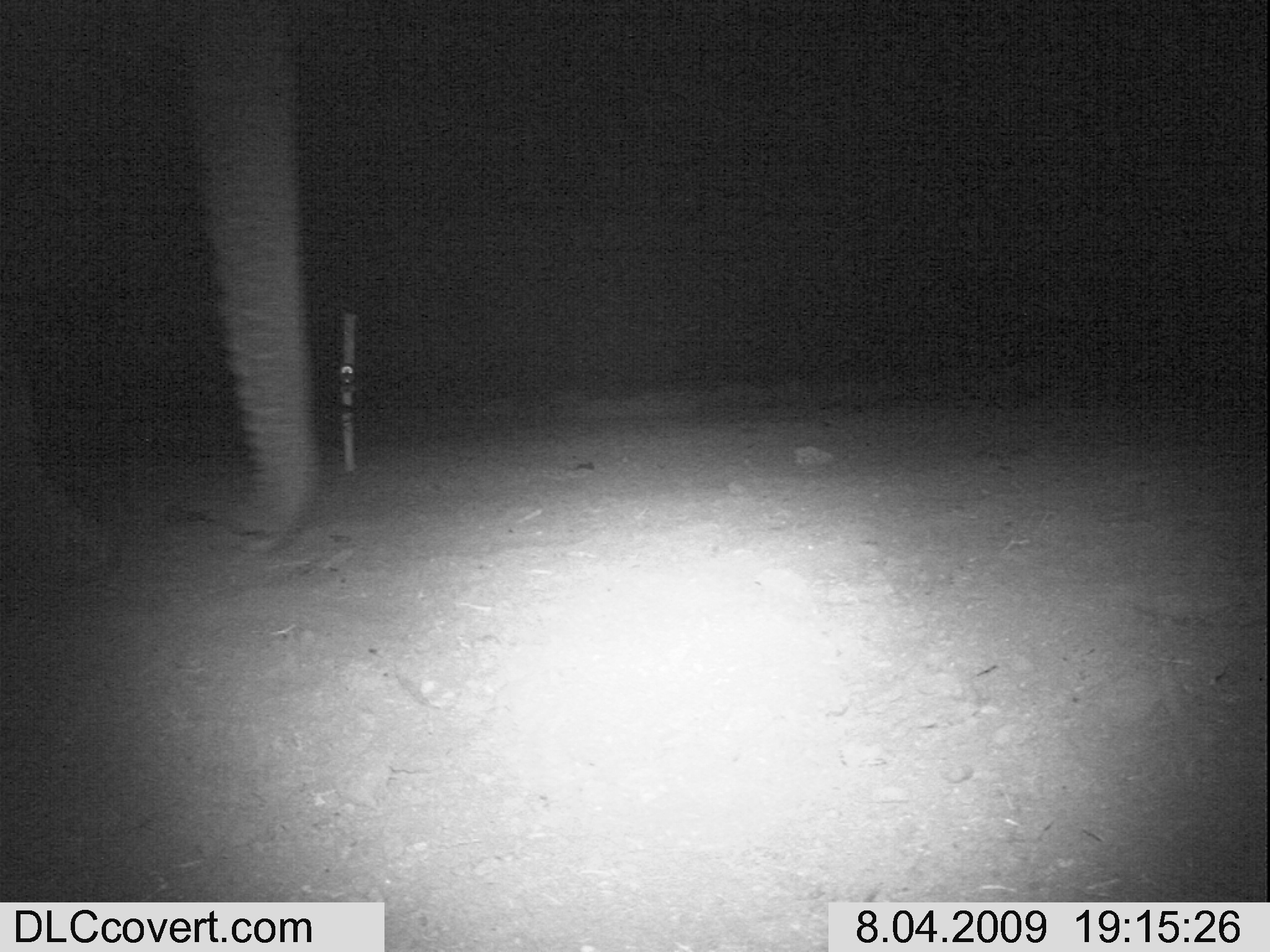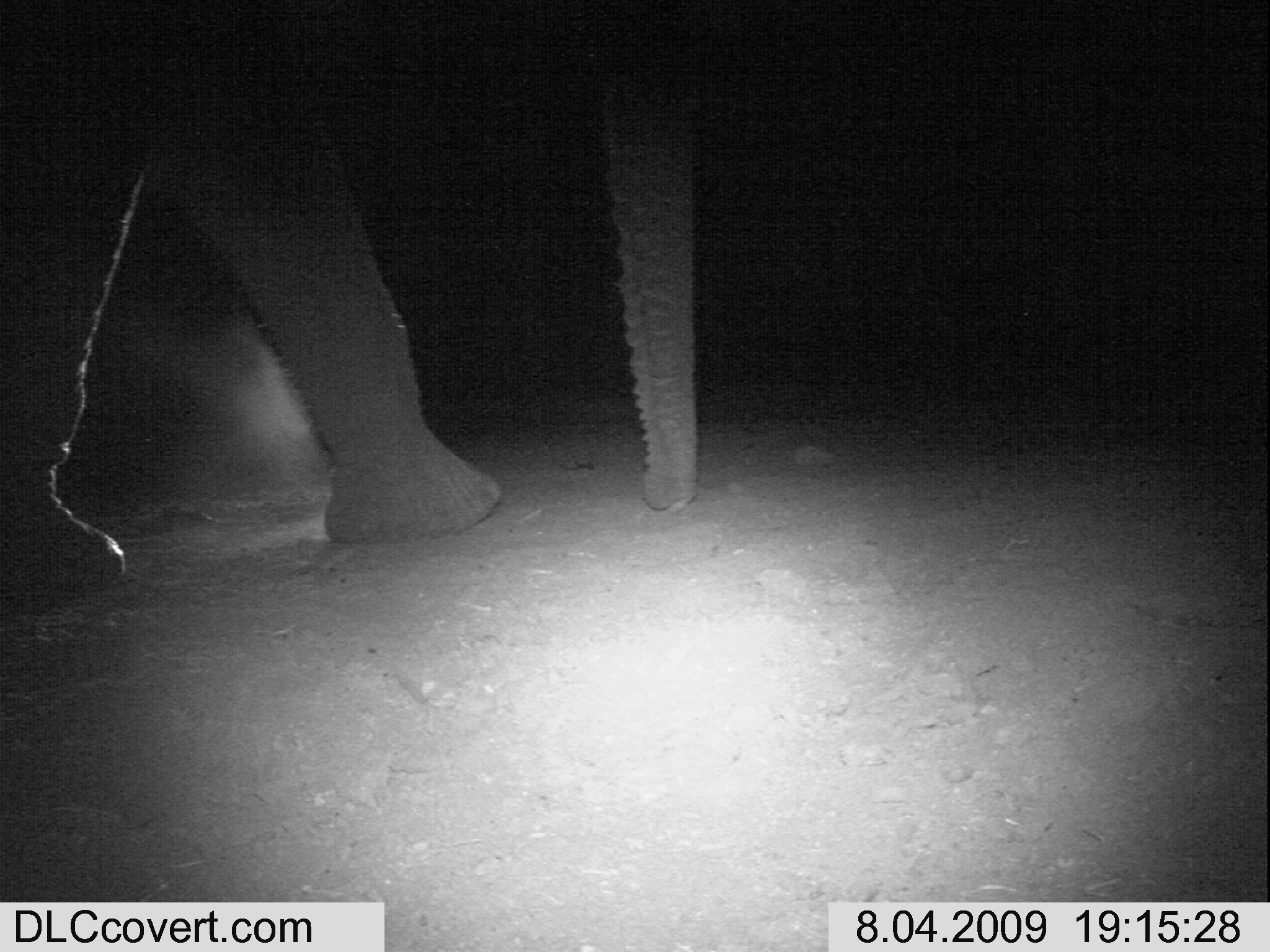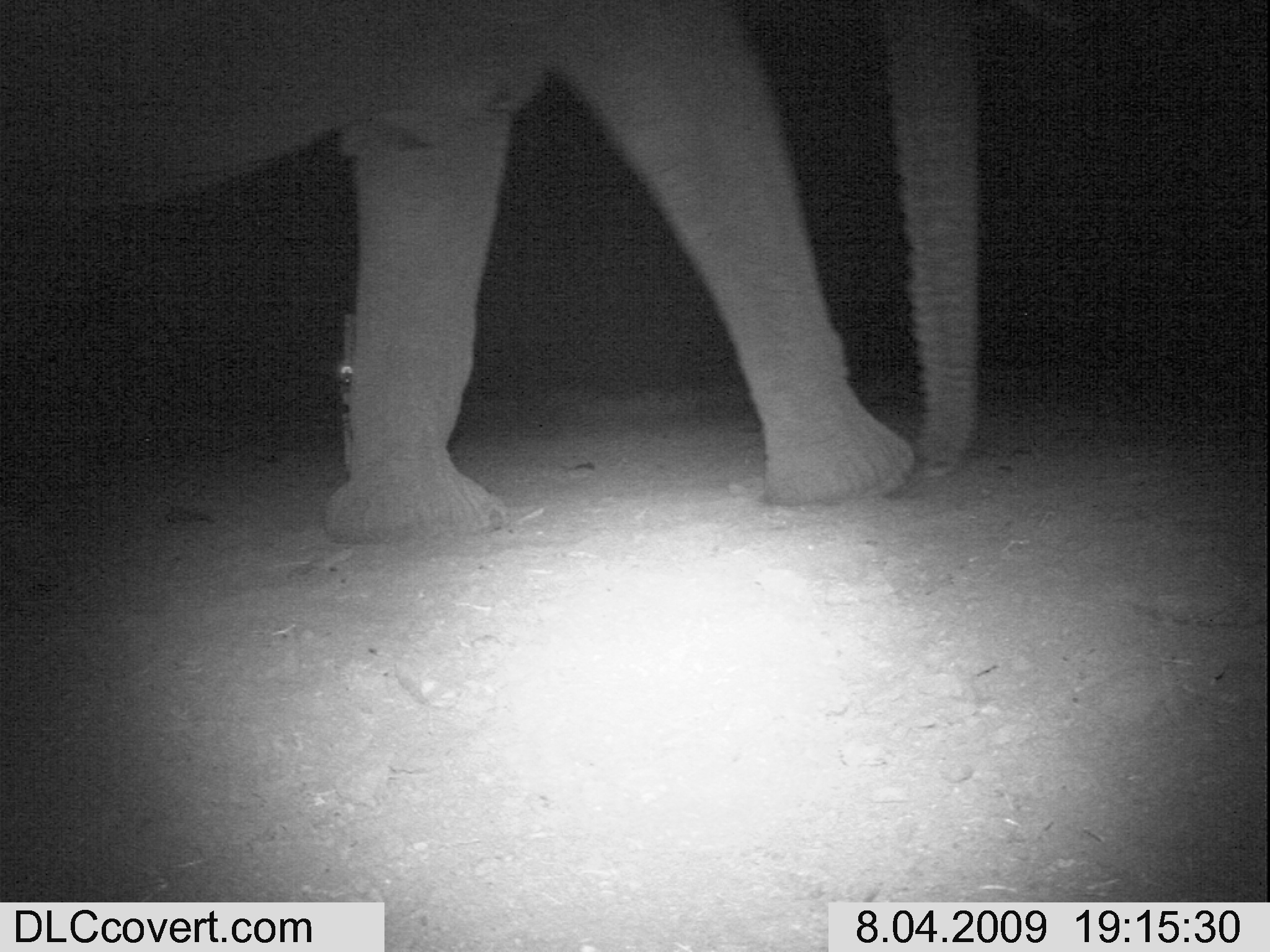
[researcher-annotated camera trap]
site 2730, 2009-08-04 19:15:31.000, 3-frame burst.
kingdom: Animalia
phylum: Chordata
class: Mammalia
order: Proboscidea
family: Elephantidae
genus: Loxodonta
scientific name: Loxodonta africana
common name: african bush elephant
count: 1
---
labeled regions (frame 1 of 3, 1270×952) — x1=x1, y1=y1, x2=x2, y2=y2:
loxodonta africana: x1=0, y1=0, x2=322, y2=607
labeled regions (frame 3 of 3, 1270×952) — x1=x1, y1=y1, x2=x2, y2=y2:
loxodonta africana: x1=0, y1=0, x2=981, y2=556